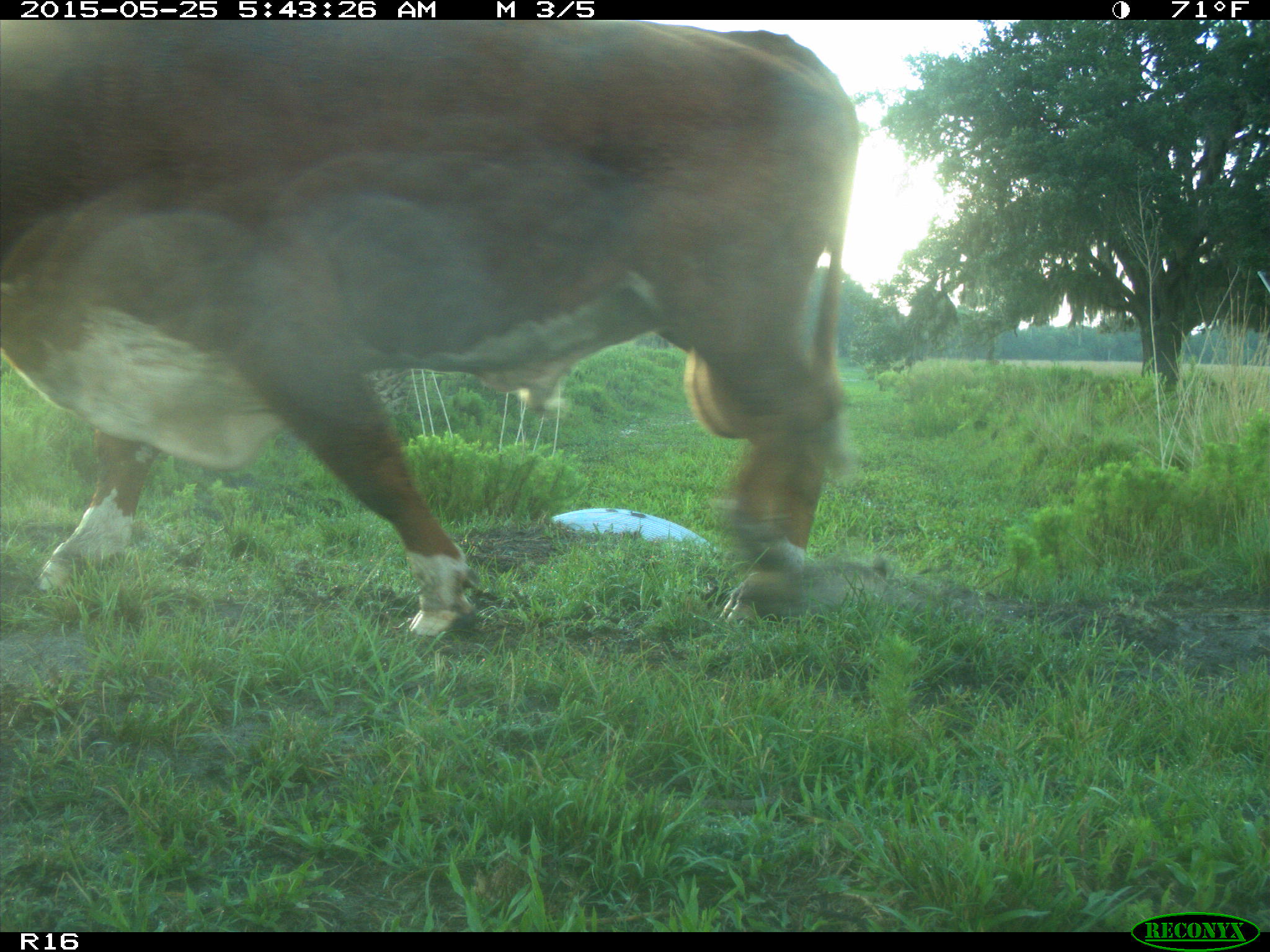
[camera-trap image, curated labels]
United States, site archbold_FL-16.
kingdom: Animalia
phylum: Chordata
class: Mammalia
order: Artiodactyla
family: Bovidae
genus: Bos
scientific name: Bos taurus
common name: domestic cow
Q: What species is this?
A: Bos taurus (domestic cow).